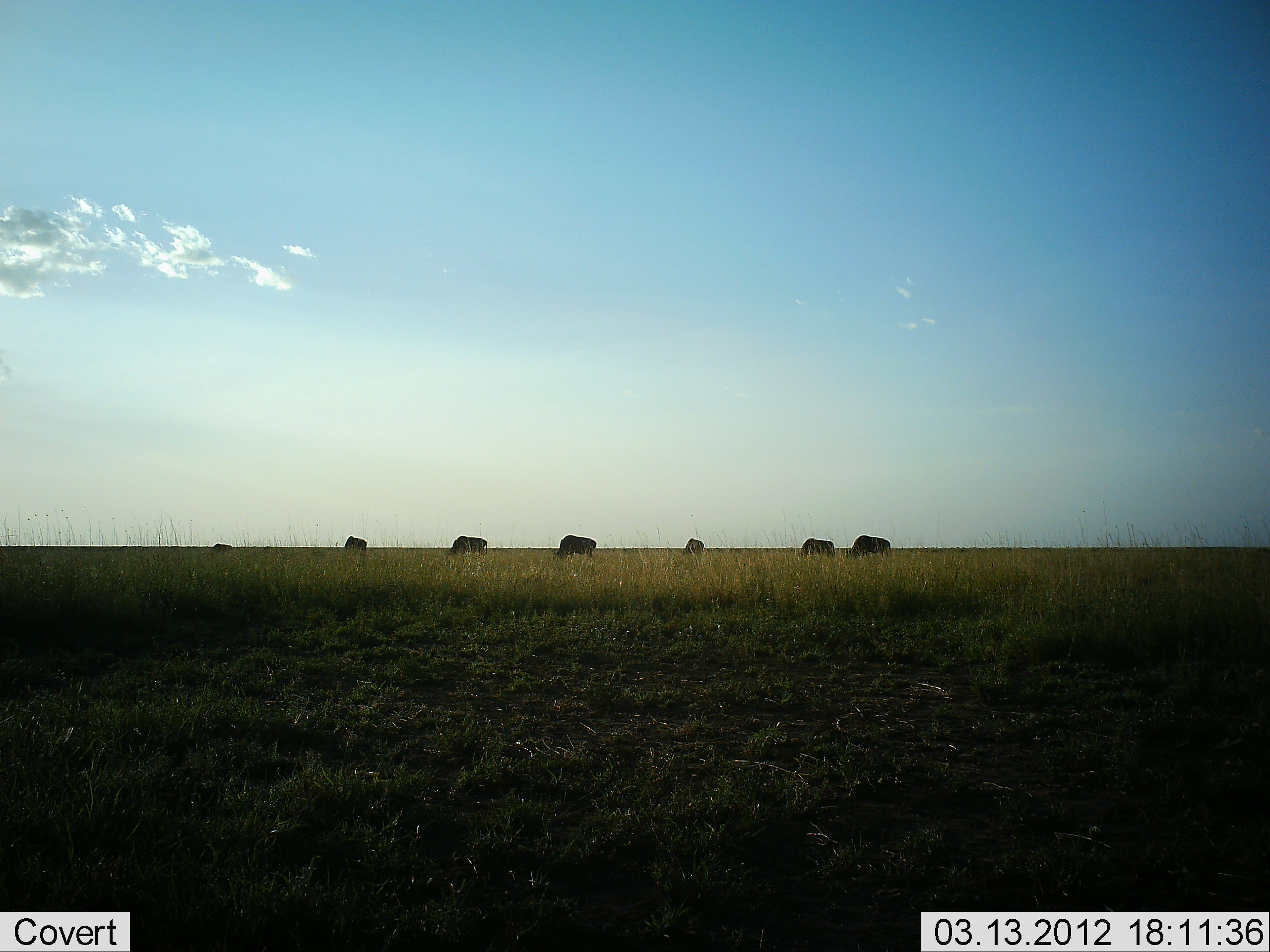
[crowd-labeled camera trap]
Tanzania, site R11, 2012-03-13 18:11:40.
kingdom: Animalia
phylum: Chordata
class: Mammalia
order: Artiodactyla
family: Bovidae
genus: Connochaetes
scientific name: Connochaetes taurinus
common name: blue wildebeest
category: wildebeest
Wildebeest (blue wildebeest) (Connochaetes taurinus), count 7. Behavior (volunteer vote fractions): standing 19%, resting 0%, moving 0%, interacting 0%. Young present (vote fraction): 0%. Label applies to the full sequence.